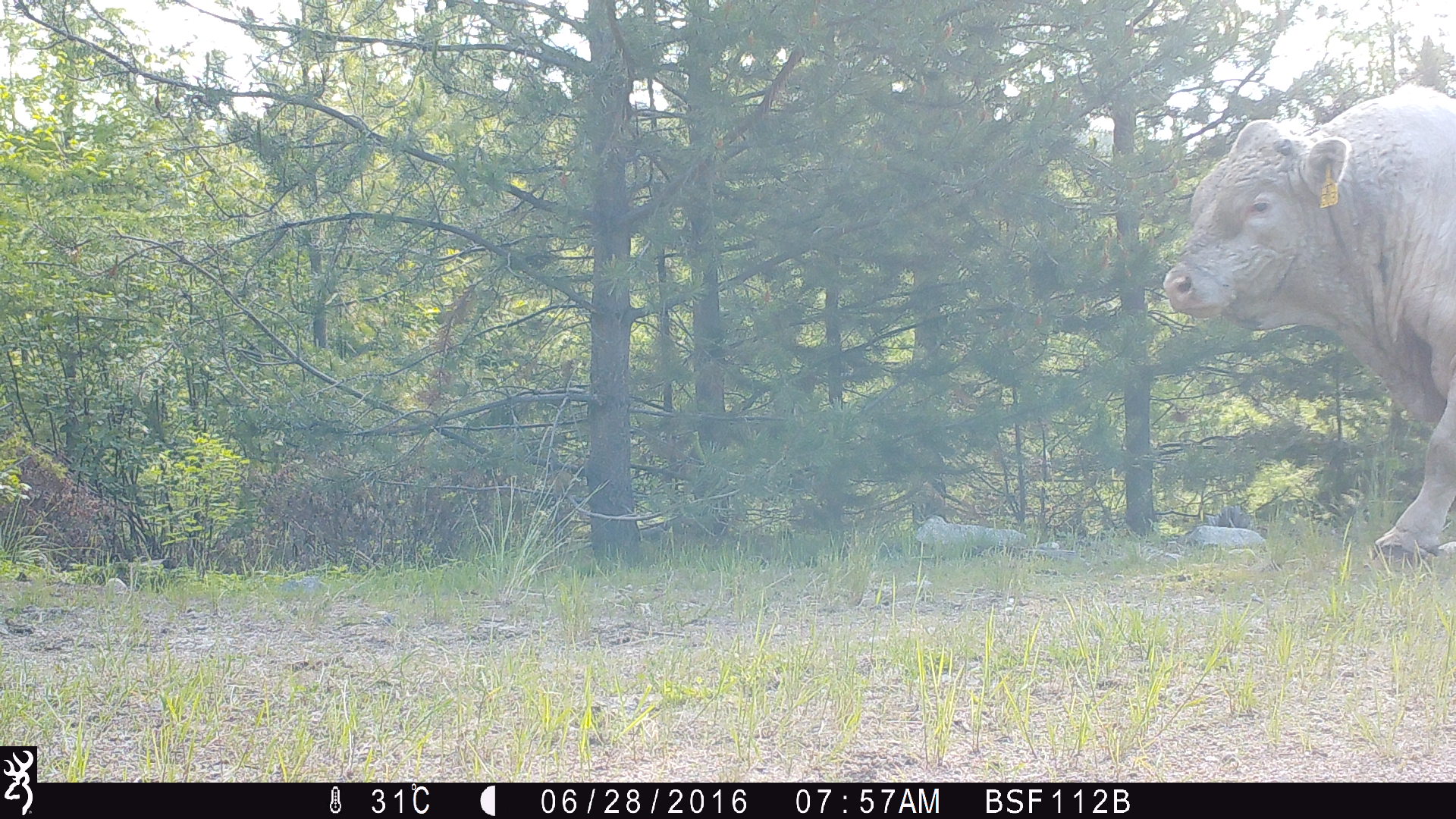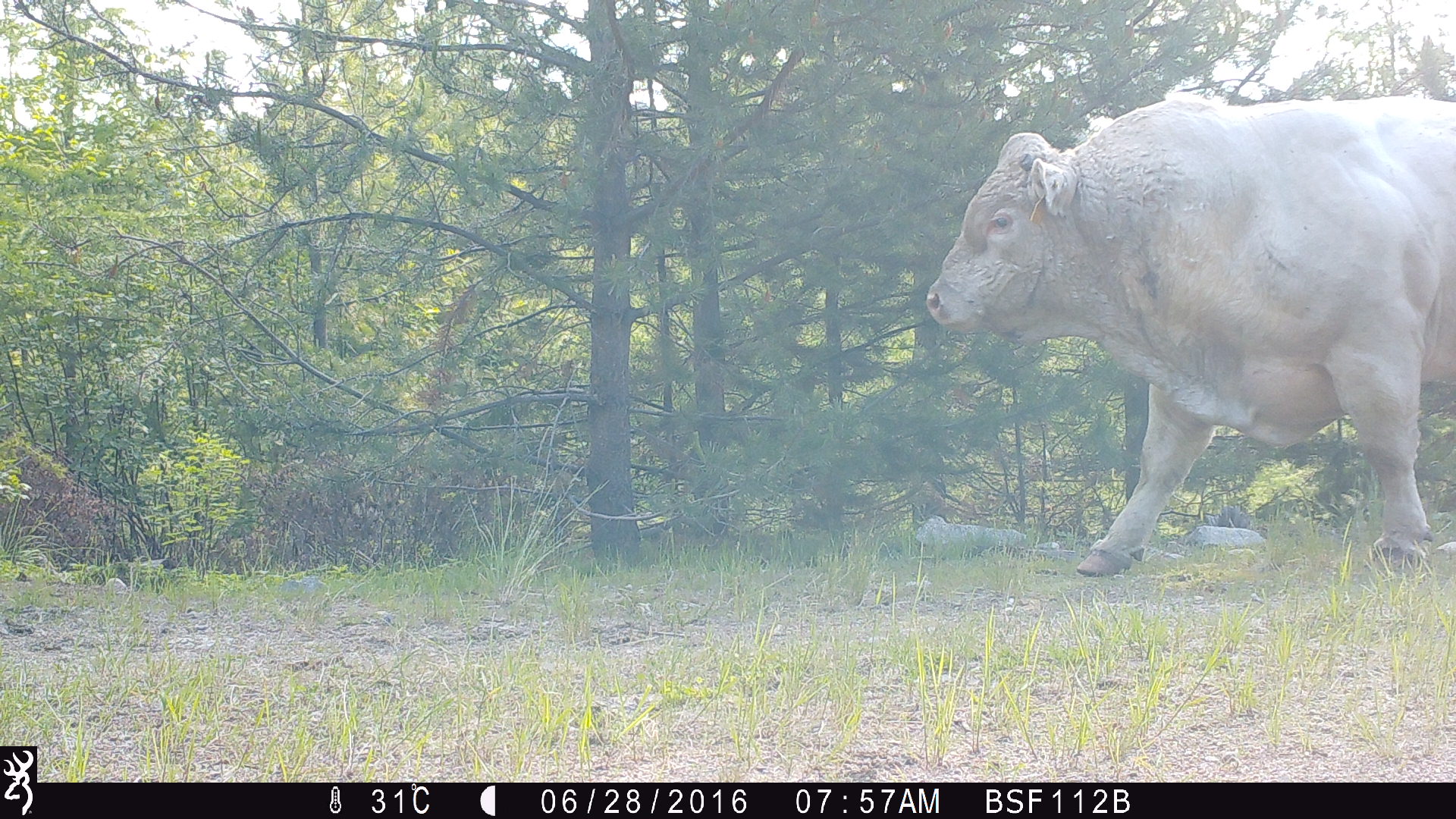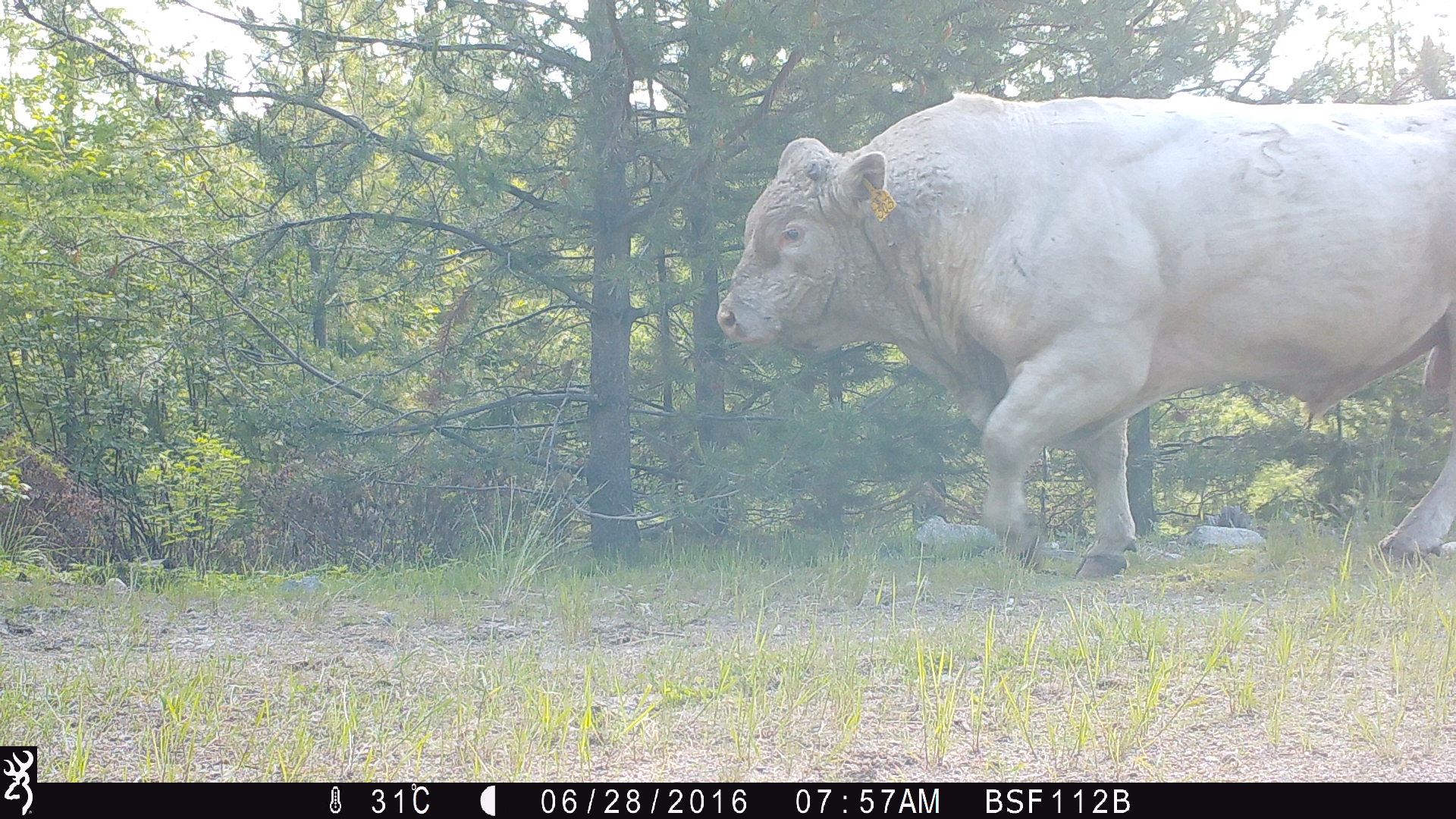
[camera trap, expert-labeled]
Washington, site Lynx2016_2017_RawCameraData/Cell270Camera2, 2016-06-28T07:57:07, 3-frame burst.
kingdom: Animalia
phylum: Chordata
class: Mammalia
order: Artiodactyla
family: Bovidae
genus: Bos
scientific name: Bos taurus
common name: domestic cattle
Domestic cattle (Bos taurus). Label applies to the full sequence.